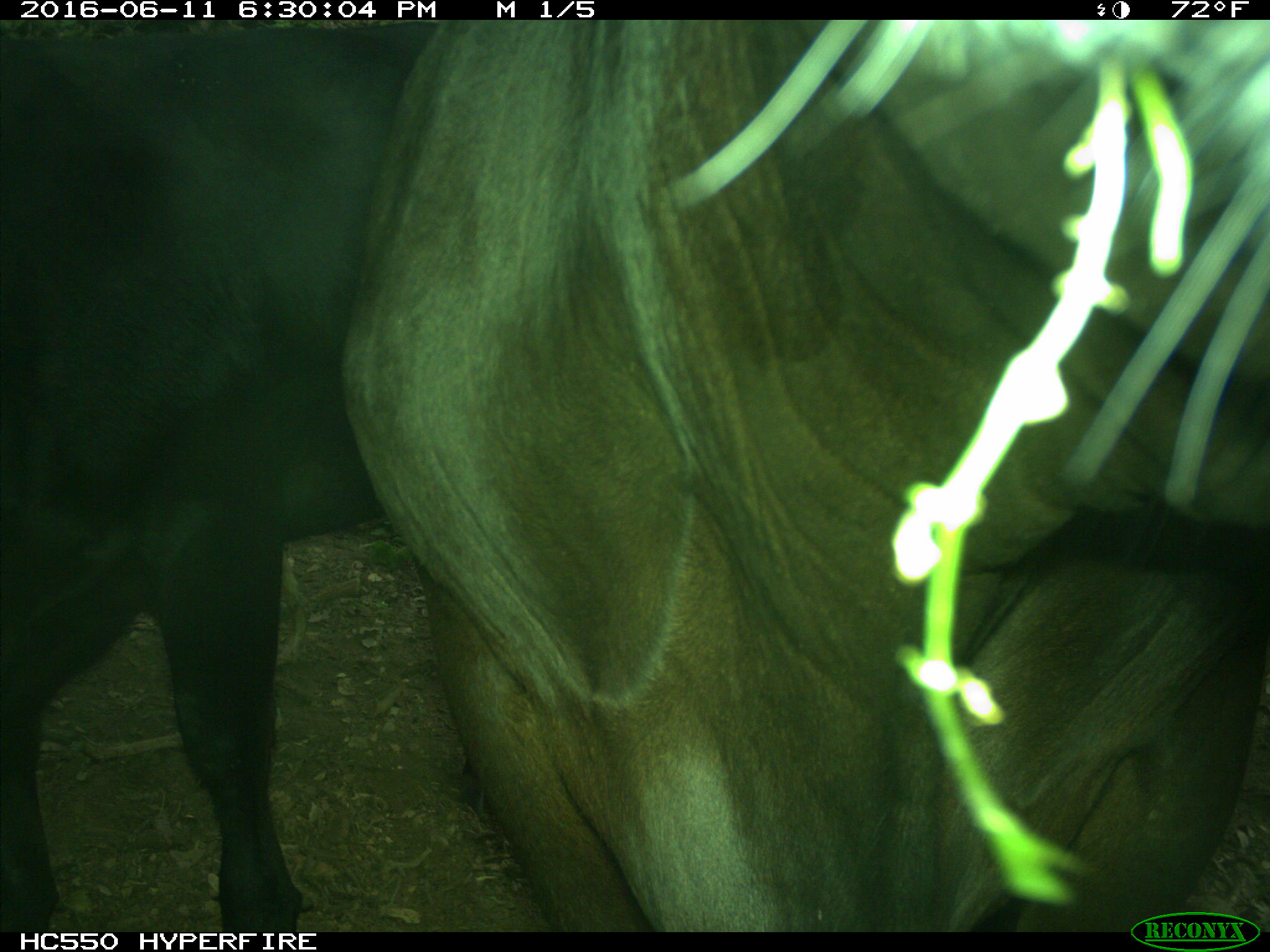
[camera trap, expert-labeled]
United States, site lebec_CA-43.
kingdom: Animalia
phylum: Chordata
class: Mammalia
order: Artiodactyla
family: Bovidae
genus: Bos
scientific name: Bos taurus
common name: domestic cow